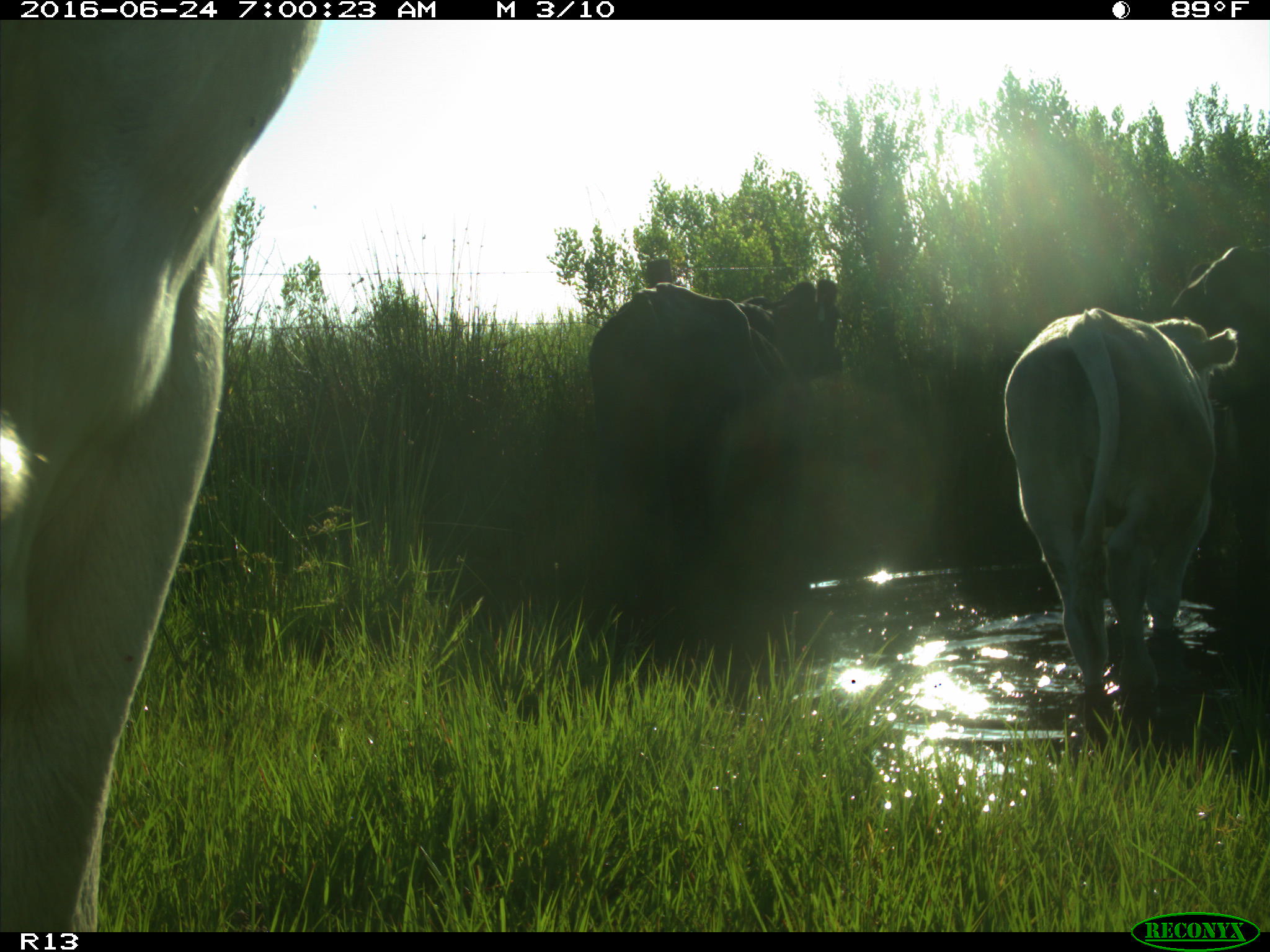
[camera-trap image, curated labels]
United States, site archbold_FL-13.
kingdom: Animalia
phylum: Chordata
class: Mammalia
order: Artiodactyla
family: Bovidae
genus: Bos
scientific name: Bos taurus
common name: domestic cow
Bos taurus (domestic cow).